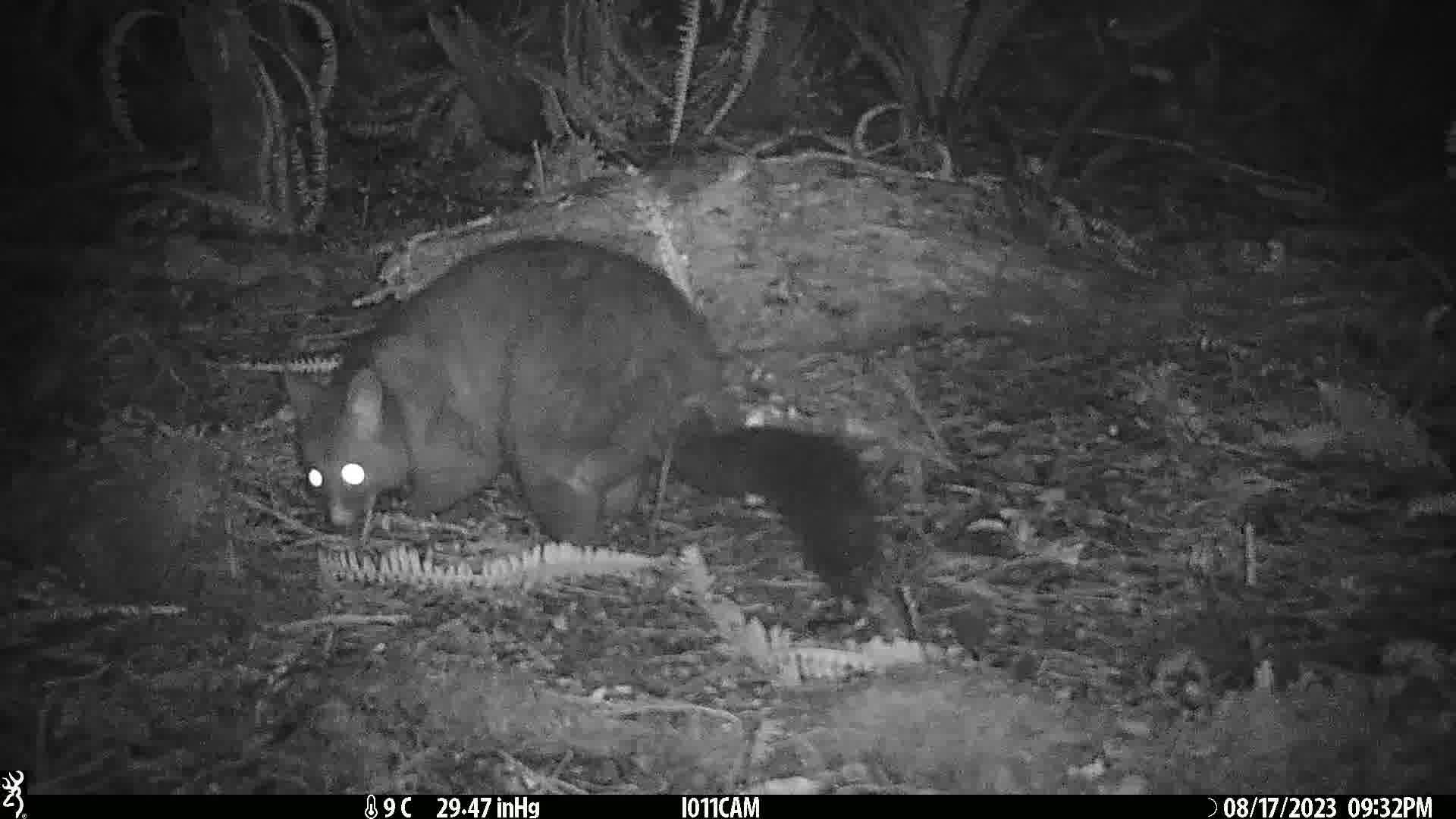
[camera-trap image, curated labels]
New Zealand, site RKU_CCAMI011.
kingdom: Animalia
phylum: Chordata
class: Mammalia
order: Diprotodontia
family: Phalangeridae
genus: Trichosurus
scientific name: Trichosurus vulpecula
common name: common brushtail possum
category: possum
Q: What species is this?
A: Possum (common brushtail possum) (Trichosurus vulpecula).